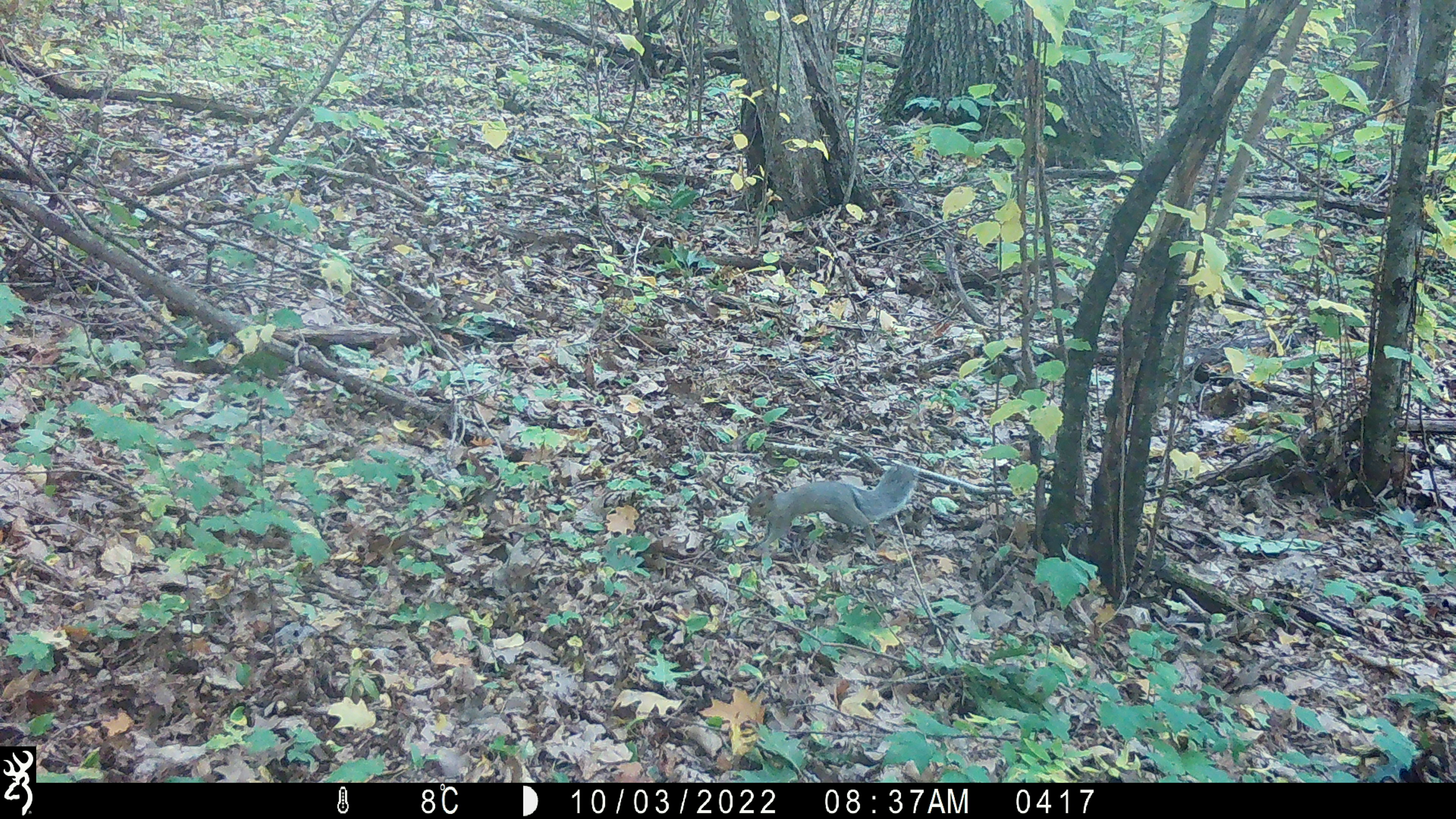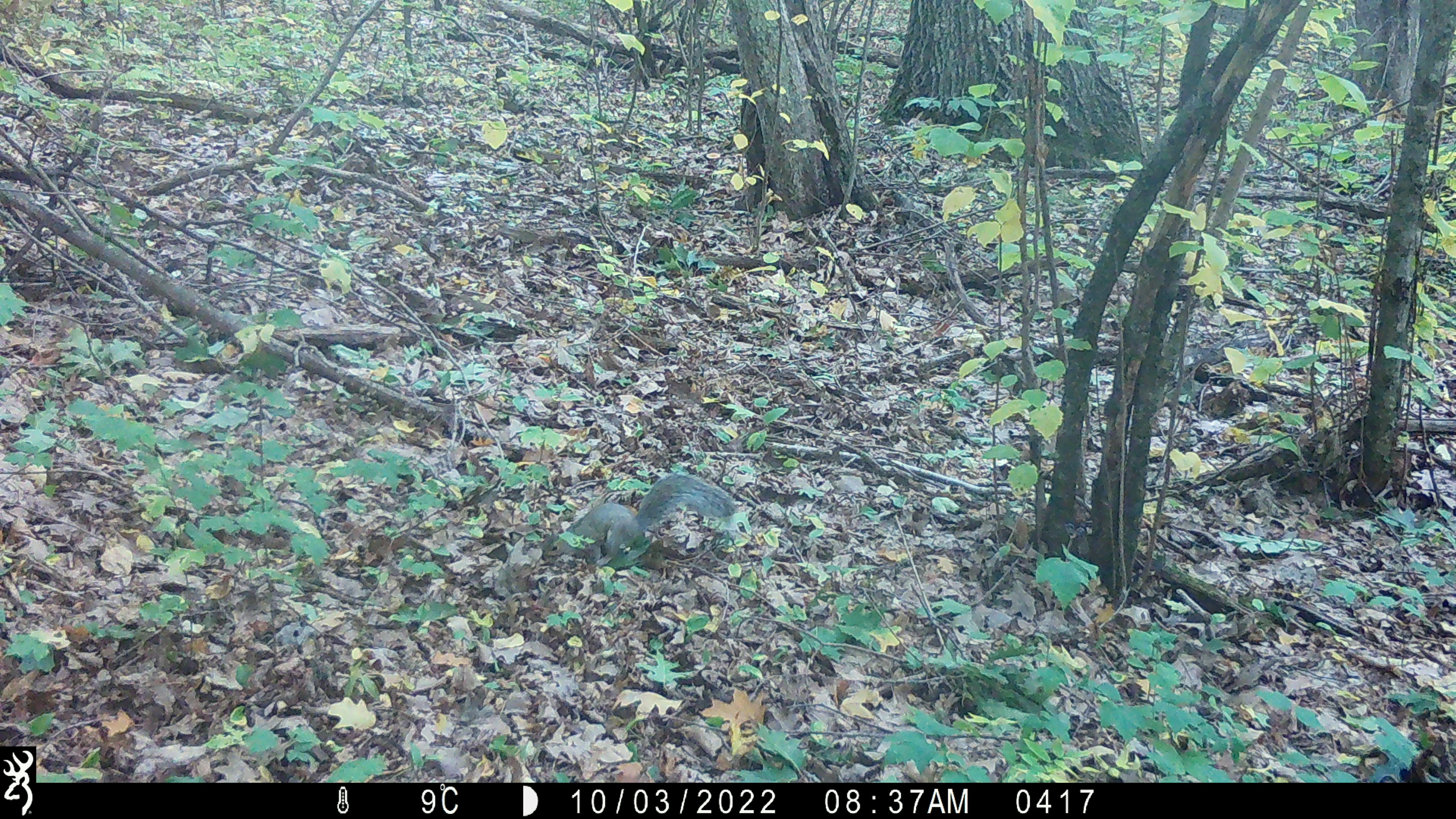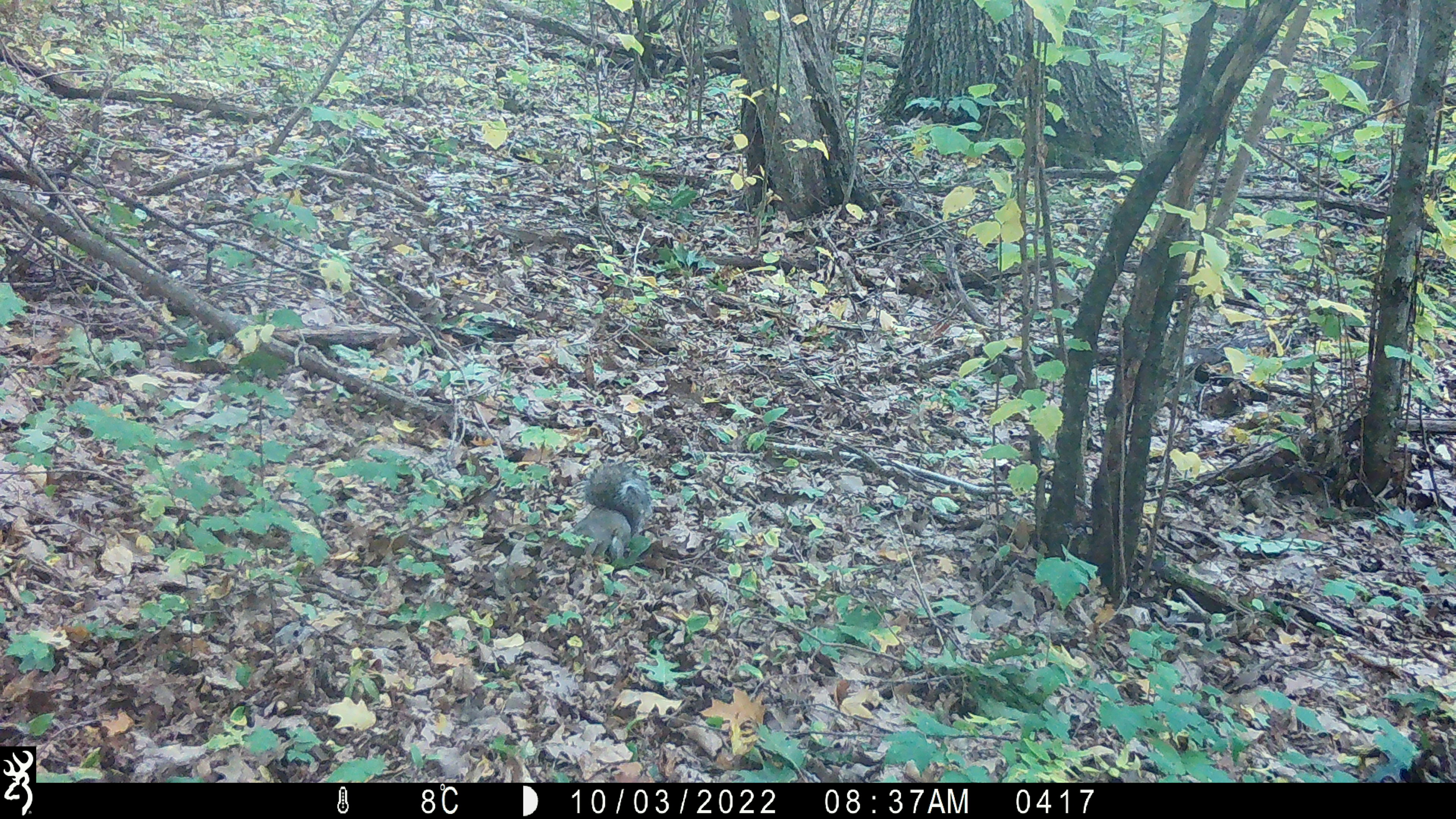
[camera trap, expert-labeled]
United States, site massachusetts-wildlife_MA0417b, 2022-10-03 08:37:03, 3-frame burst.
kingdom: Animalia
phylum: Chordata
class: Mammalia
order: Rodentia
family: Sciuridae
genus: Sciurus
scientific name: Sciurus carolinensis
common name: gray squirrel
Gray squirrel (Sciurus carolinensis).